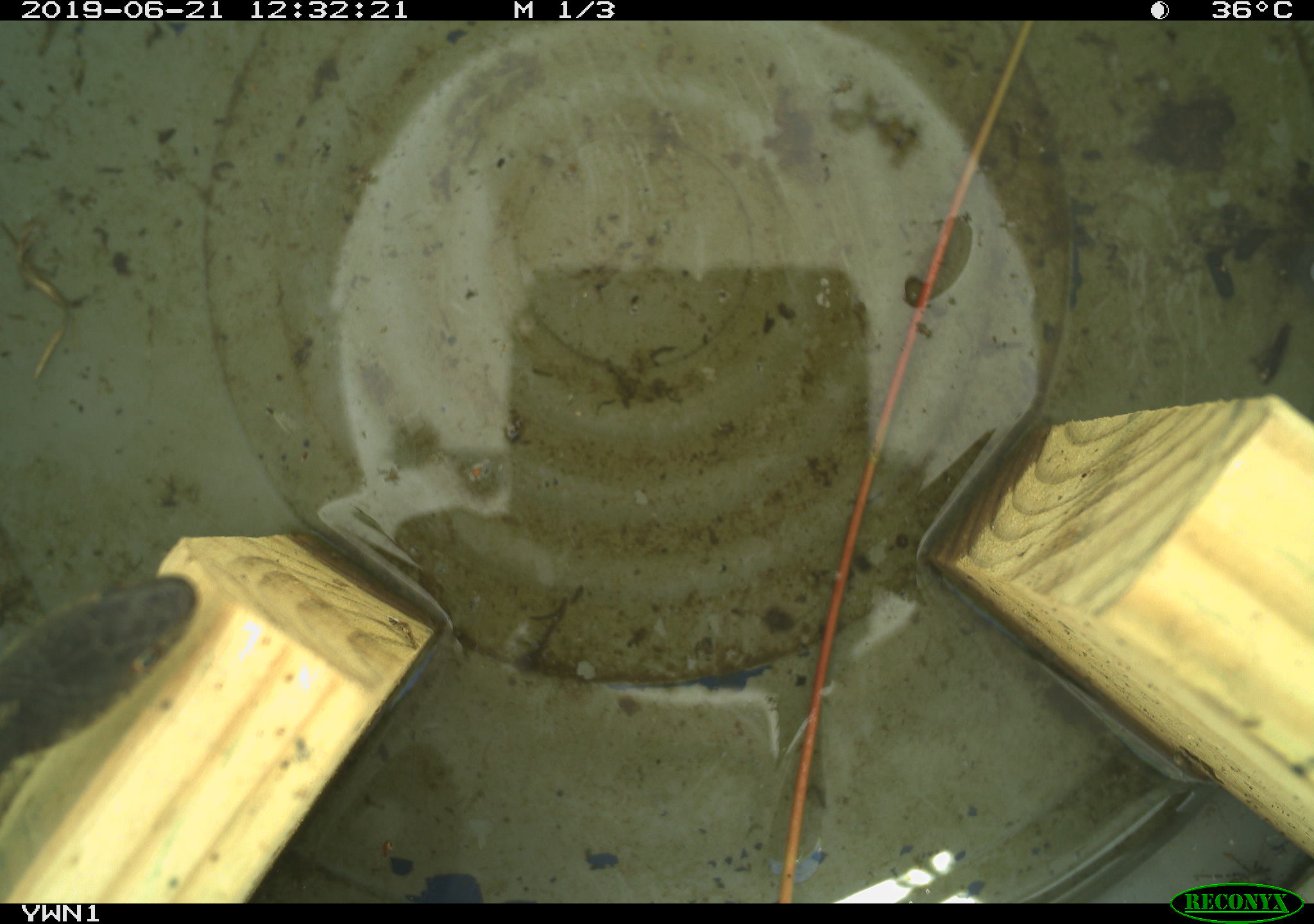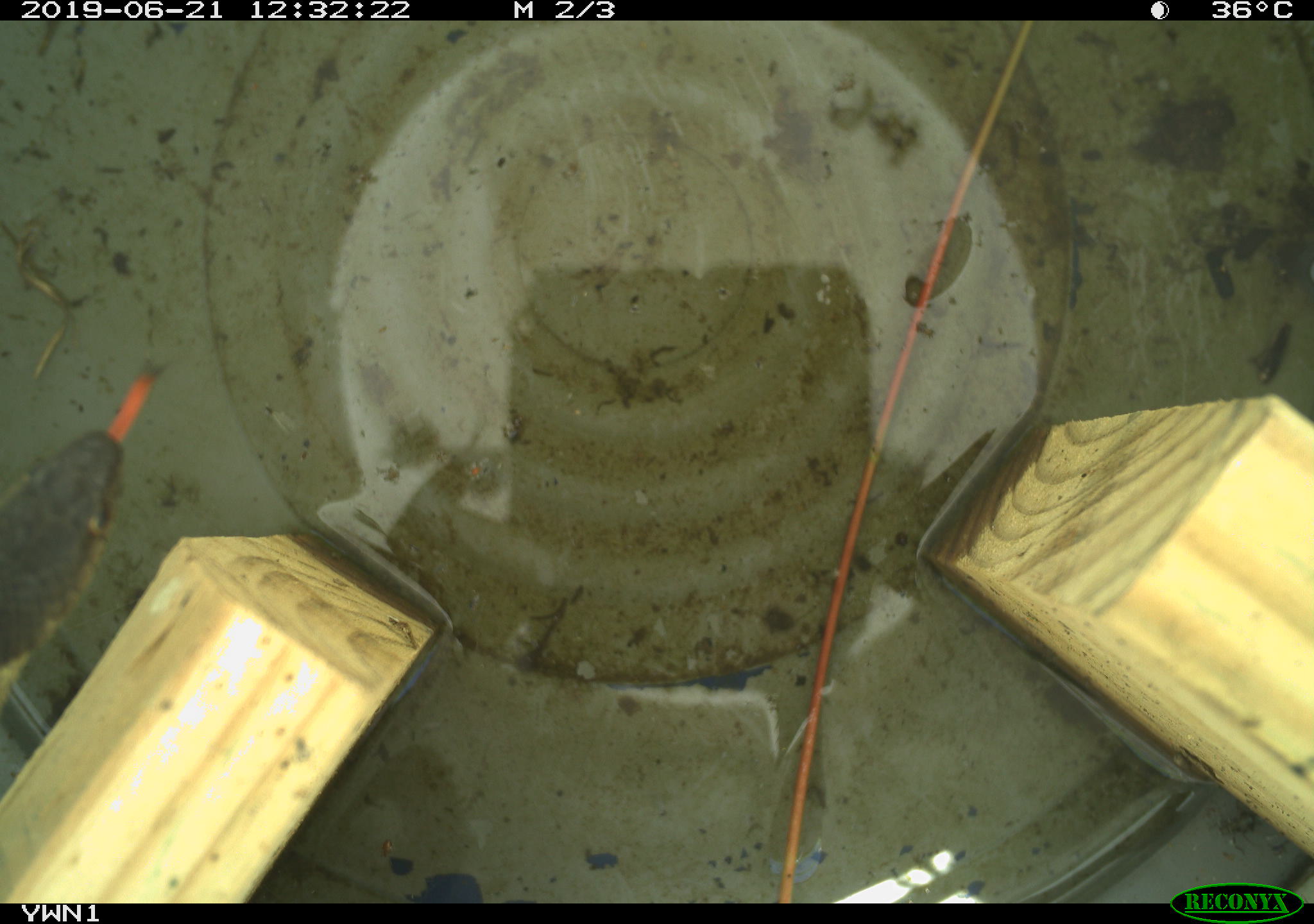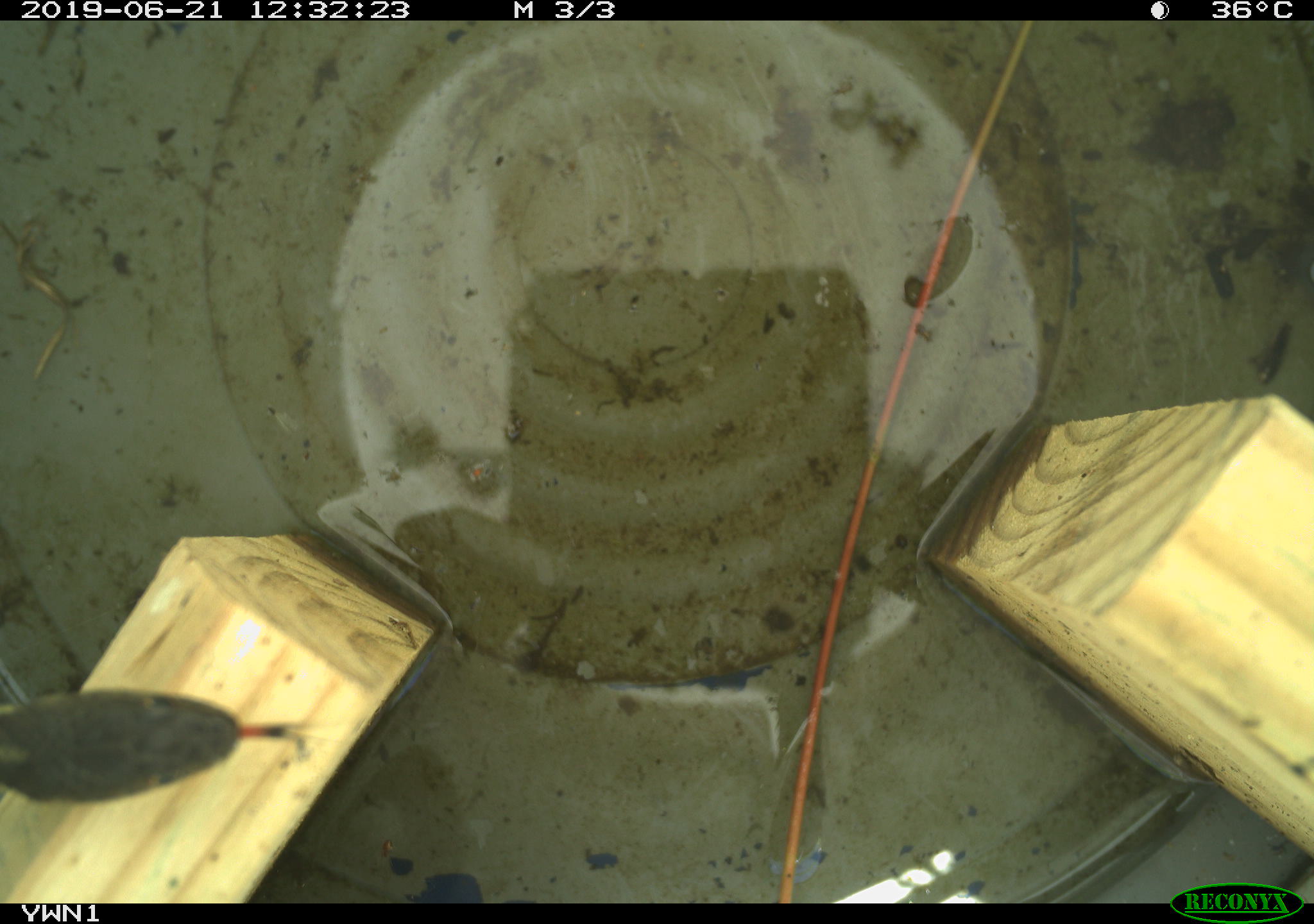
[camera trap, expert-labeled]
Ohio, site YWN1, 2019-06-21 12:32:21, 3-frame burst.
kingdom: Animalia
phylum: Chordata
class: Reptilia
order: Squamata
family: Colubridae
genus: Thamnophis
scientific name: Thamnophis sirtalis sirtalis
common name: eastern gartersnake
Eastern gartersnake (Thamnophis sirtalis sirtalis).